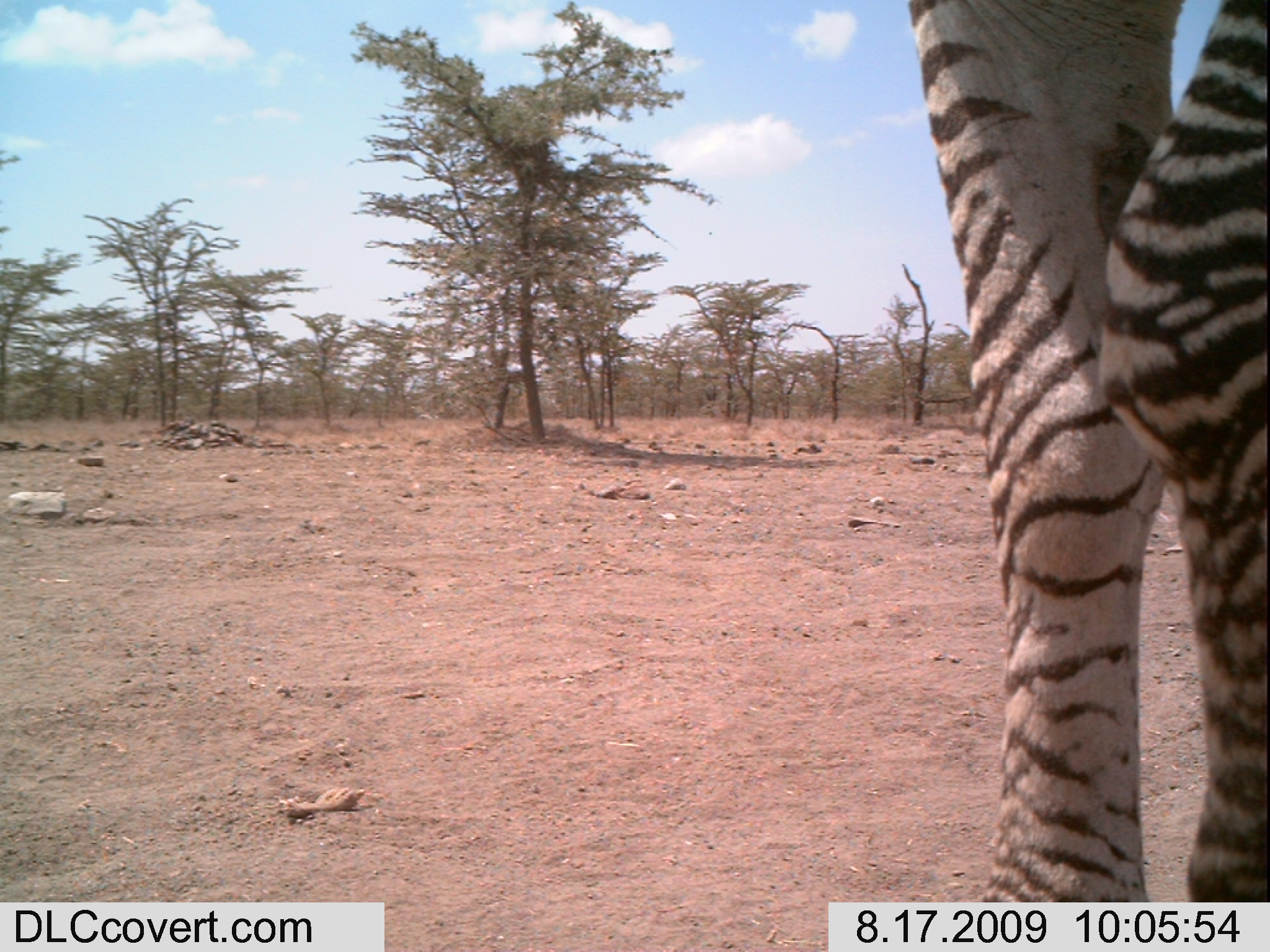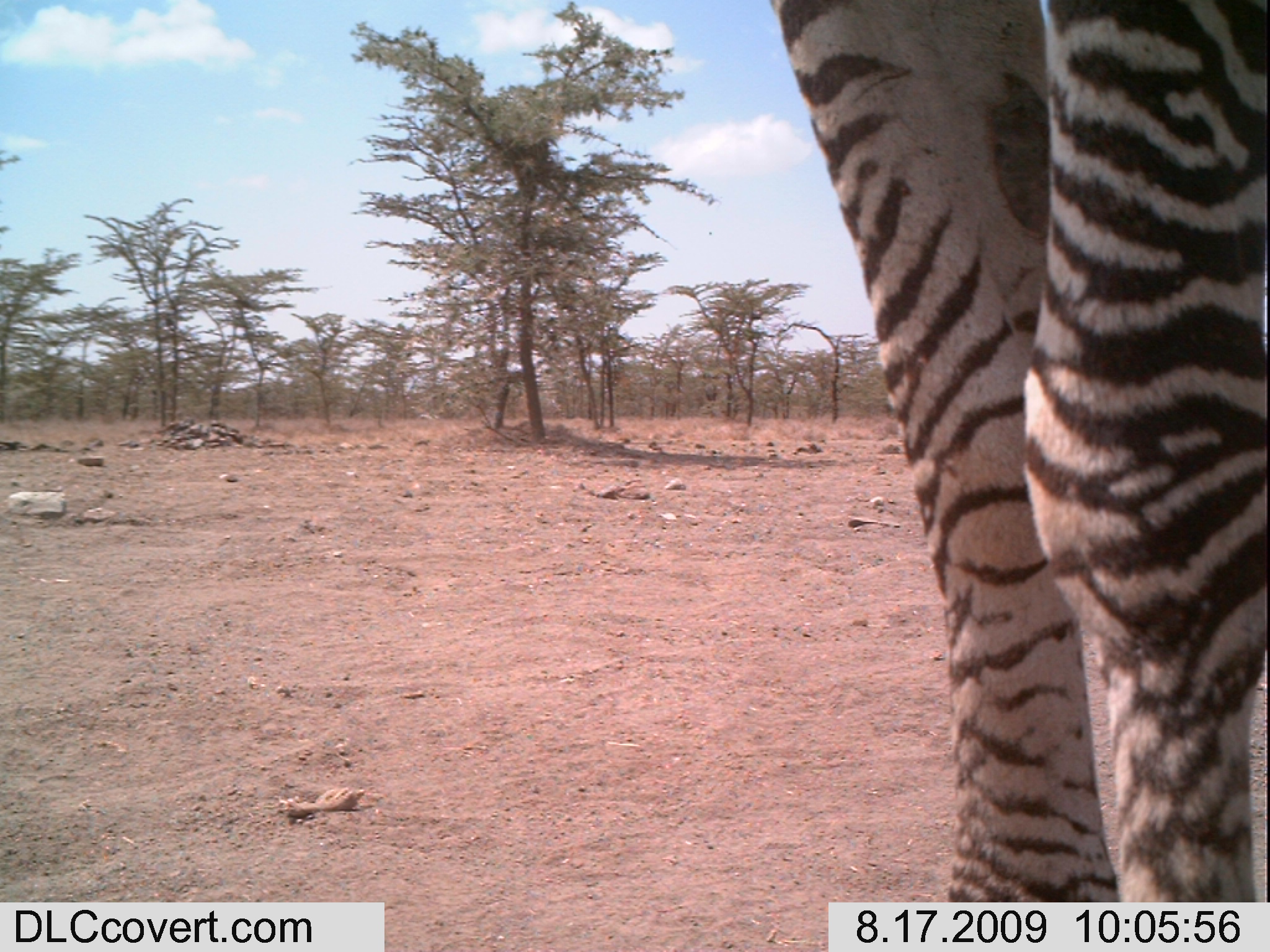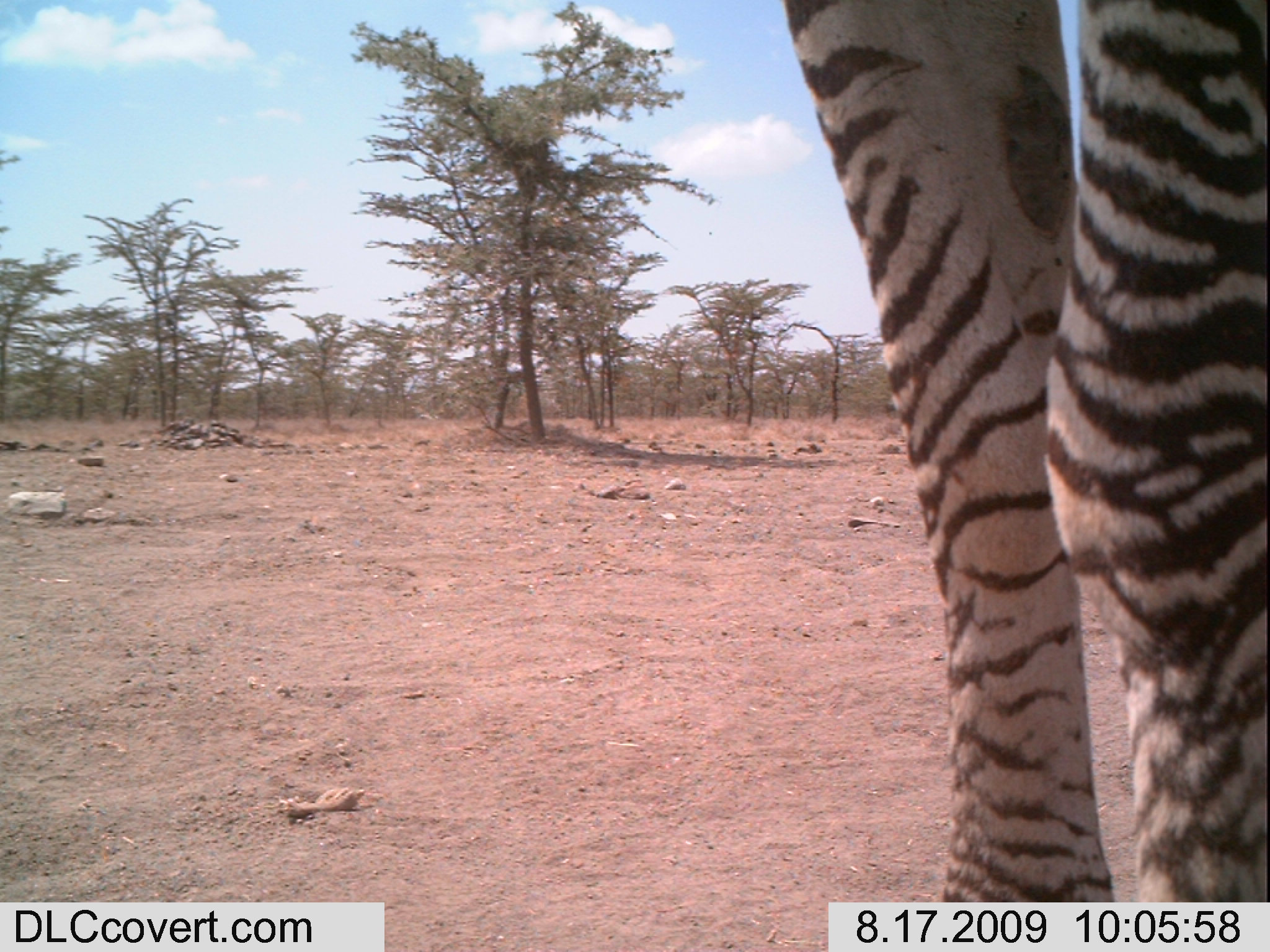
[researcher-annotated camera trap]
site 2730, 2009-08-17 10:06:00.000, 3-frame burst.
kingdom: Animalia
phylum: Chordata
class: Mammalia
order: Perissodactyla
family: Equidae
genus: Equus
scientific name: Equus quagga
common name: plains zebra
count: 1